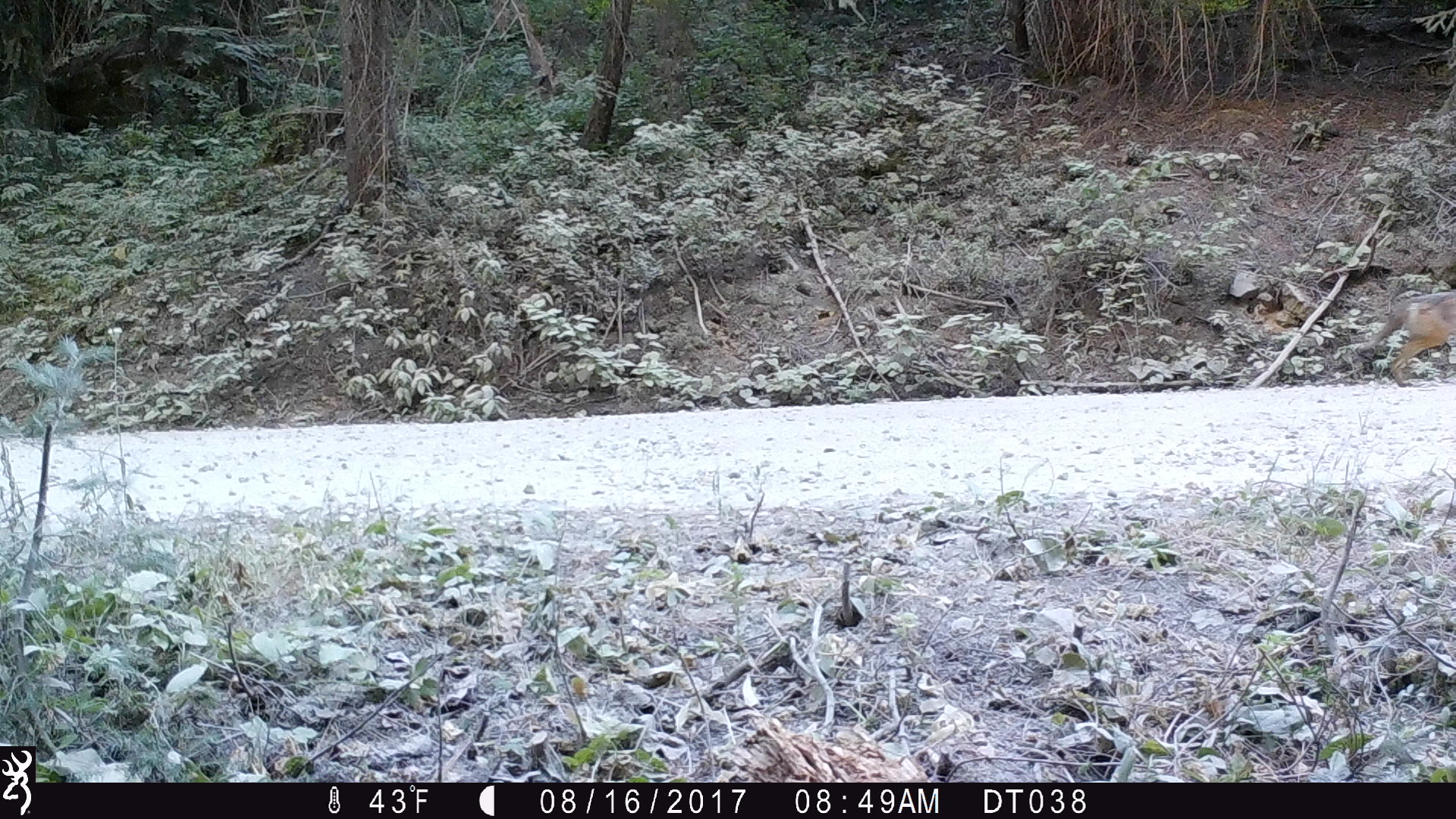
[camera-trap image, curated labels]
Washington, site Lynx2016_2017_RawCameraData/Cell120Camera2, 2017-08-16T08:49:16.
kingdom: Animalia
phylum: Chordata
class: Mammalia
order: Carnivora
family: Canidae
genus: Canis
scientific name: Canis latrans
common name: coyote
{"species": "Canis latrans (coyote)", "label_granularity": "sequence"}